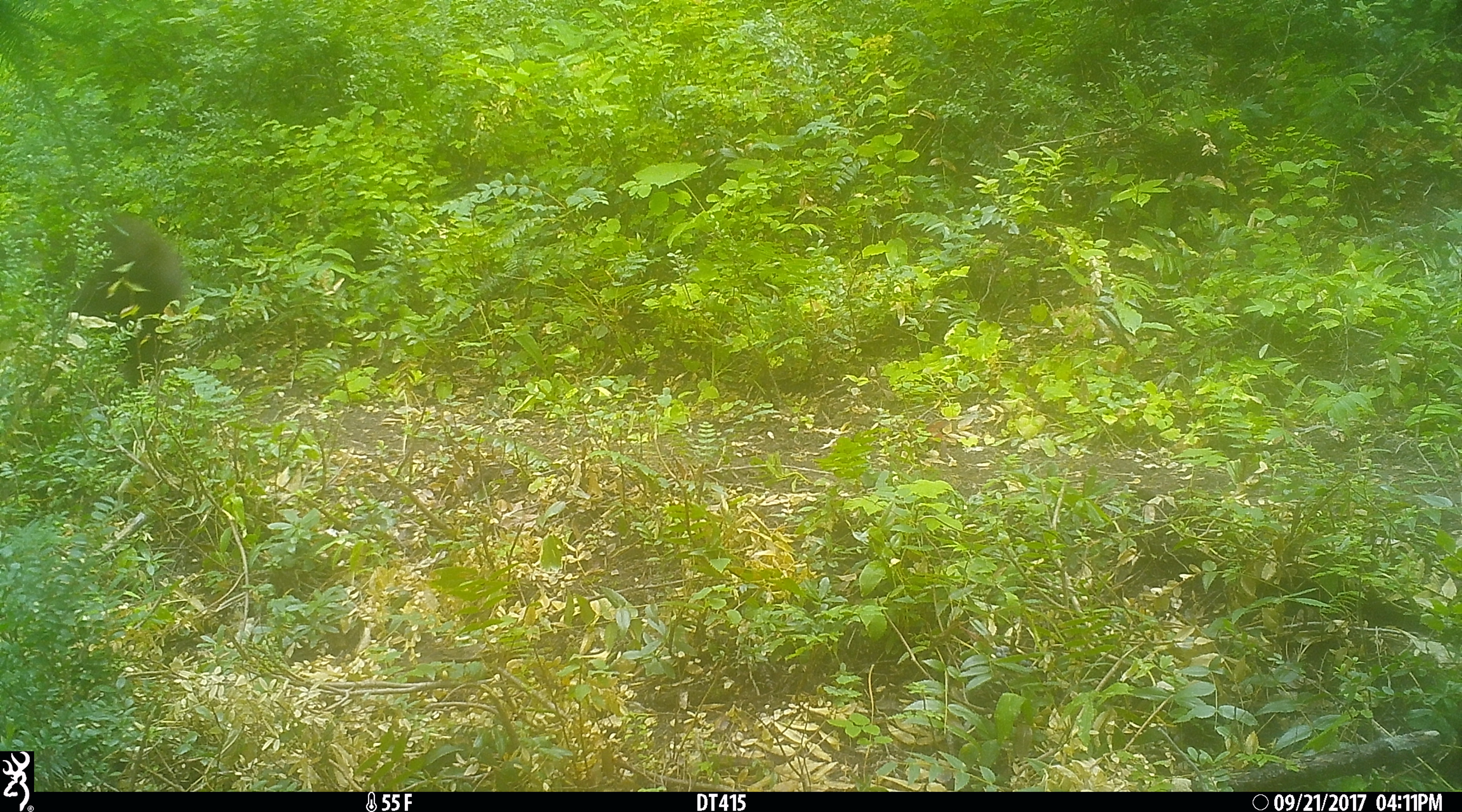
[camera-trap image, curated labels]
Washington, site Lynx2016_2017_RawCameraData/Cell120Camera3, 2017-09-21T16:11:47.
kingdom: Animalia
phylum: Chordata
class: Mammalia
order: Carnivora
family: Ursidae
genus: Ursus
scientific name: Ursus americanus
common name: american black bear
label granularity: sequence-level